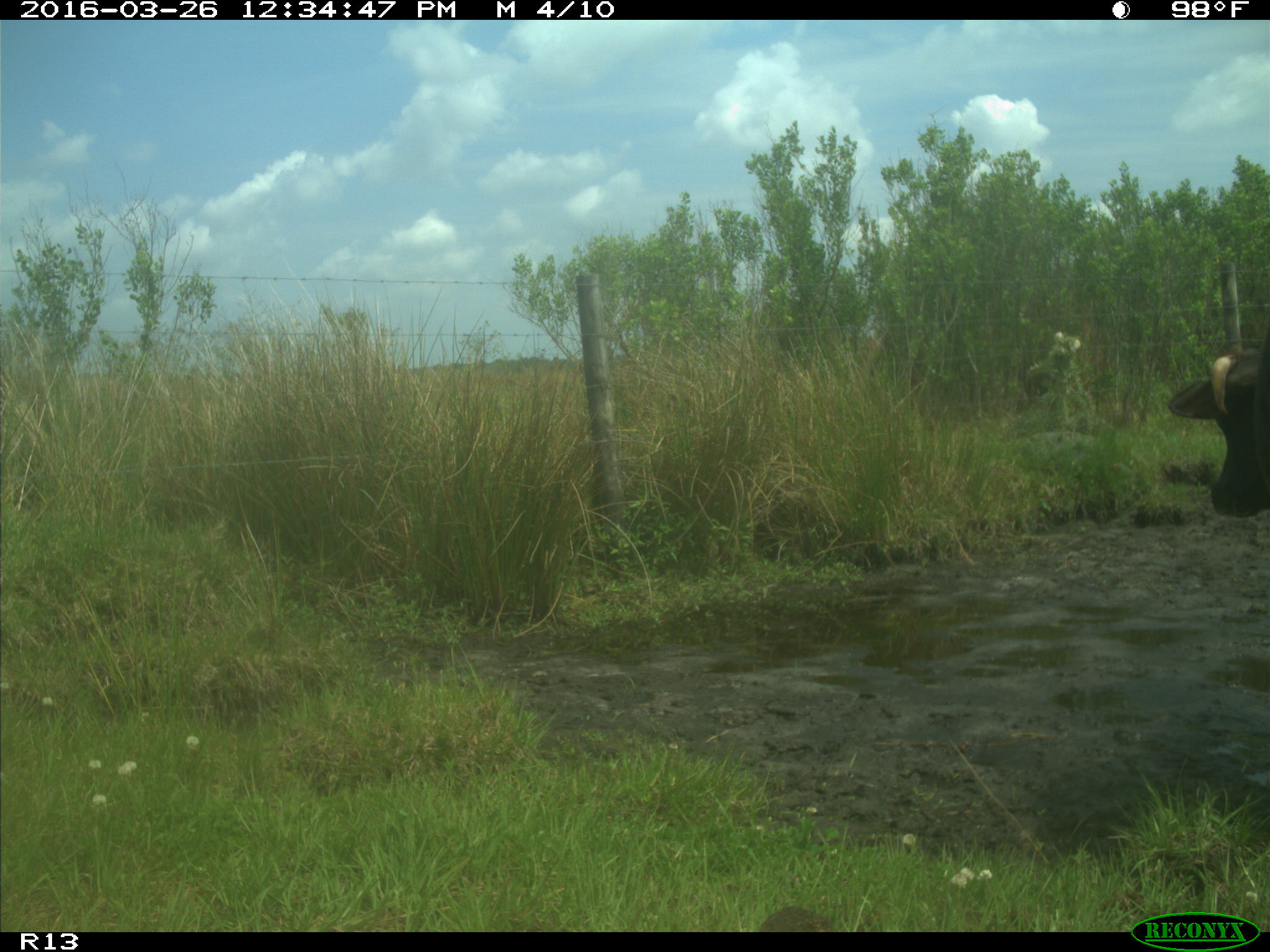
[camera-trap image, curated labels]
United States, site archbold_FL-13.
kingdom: Animalia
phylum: Chordata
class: Mammalia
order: Artiodactyla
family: Bovidae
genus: Bos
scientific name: Bos taurus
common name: domestic cow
Bos taurus (domestic cow).